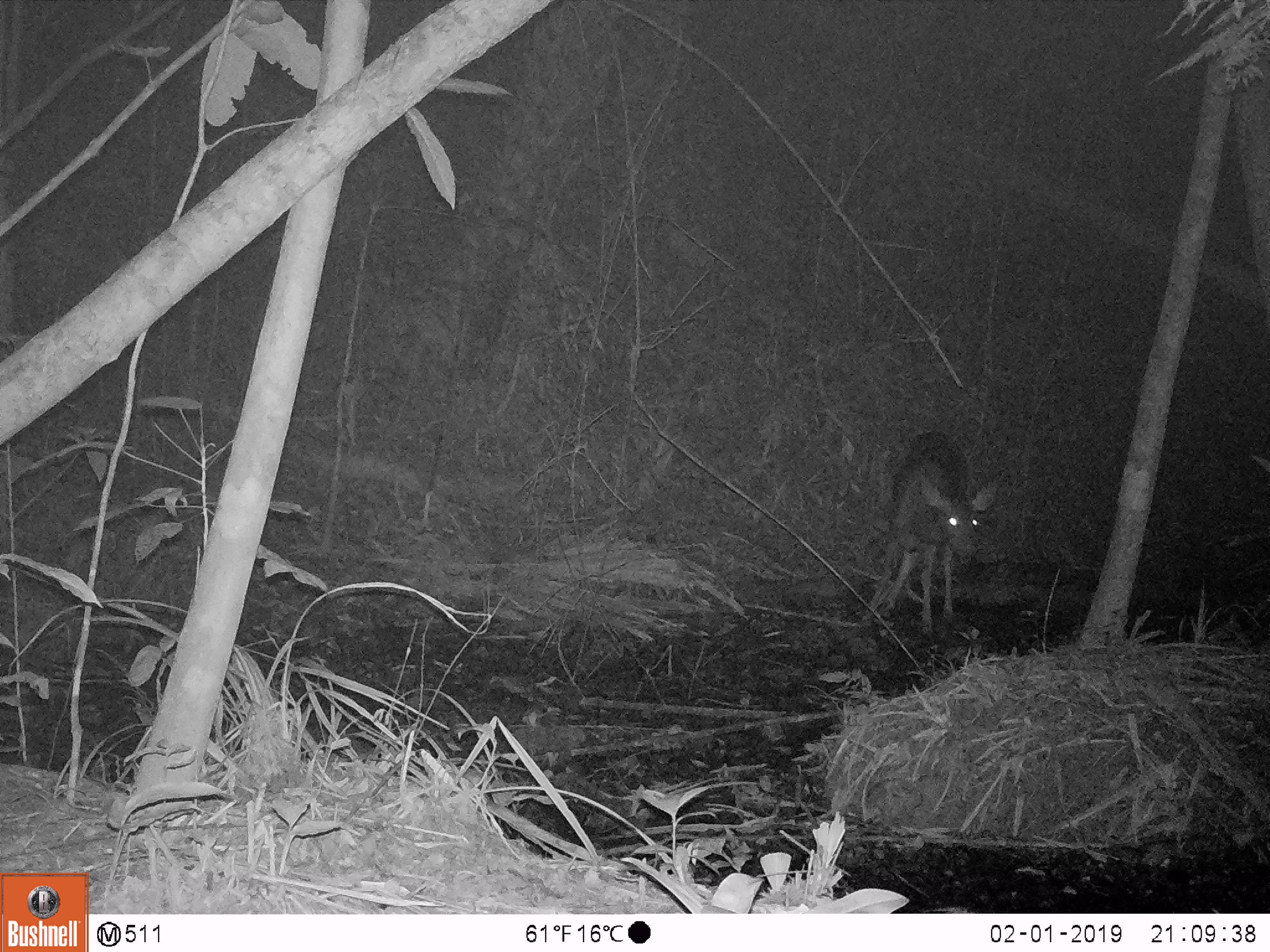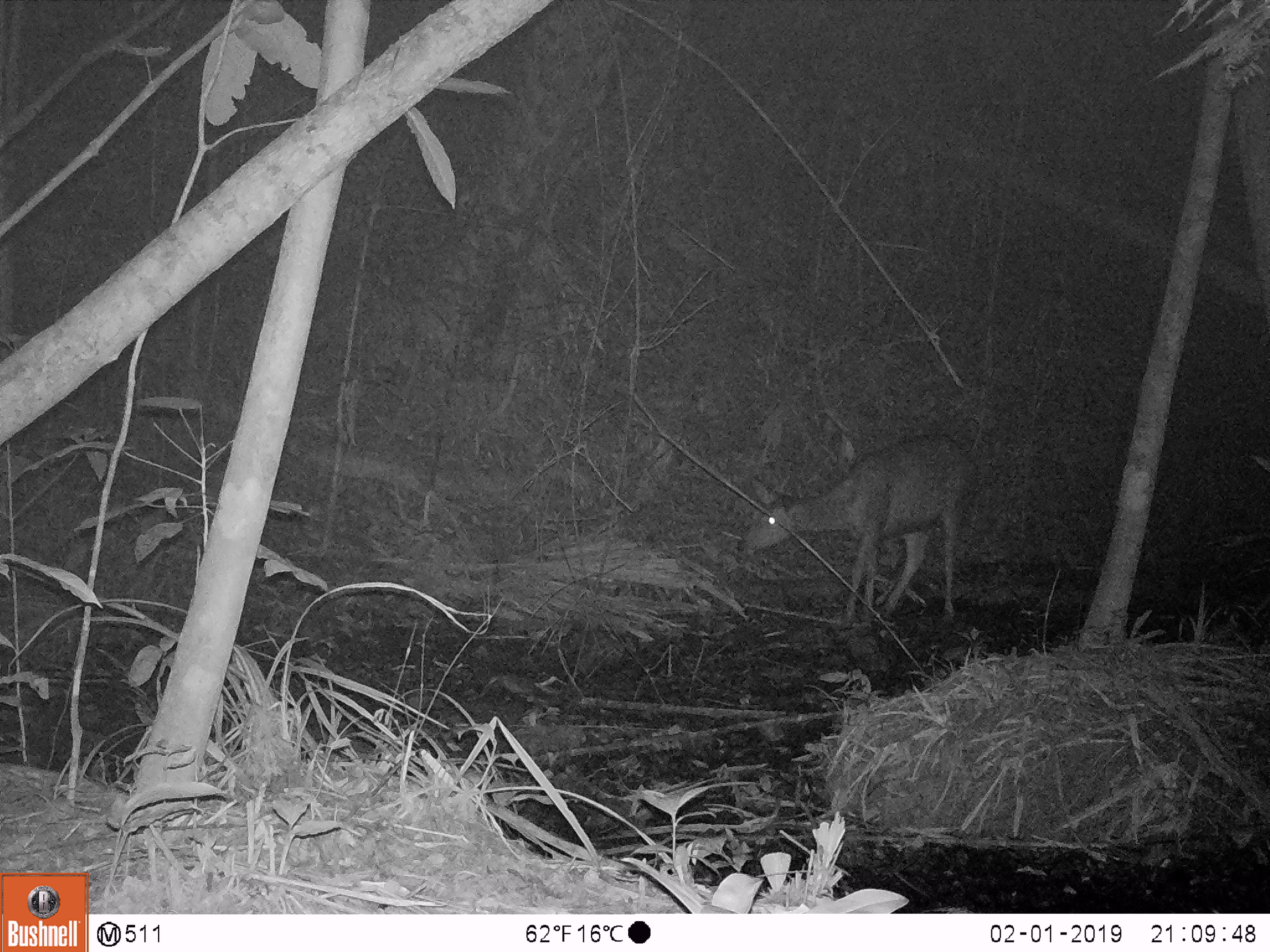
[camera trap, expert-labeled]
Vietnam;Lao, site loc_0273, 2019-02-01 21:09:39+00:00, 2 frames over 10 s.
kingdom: Animalia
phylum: Chordata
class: Mammalia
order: Artiodactyla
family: Cervidae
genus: Rusa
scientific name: Rusa unicolor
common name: sambar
Sambar (Rusa unicolor). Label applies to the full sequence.